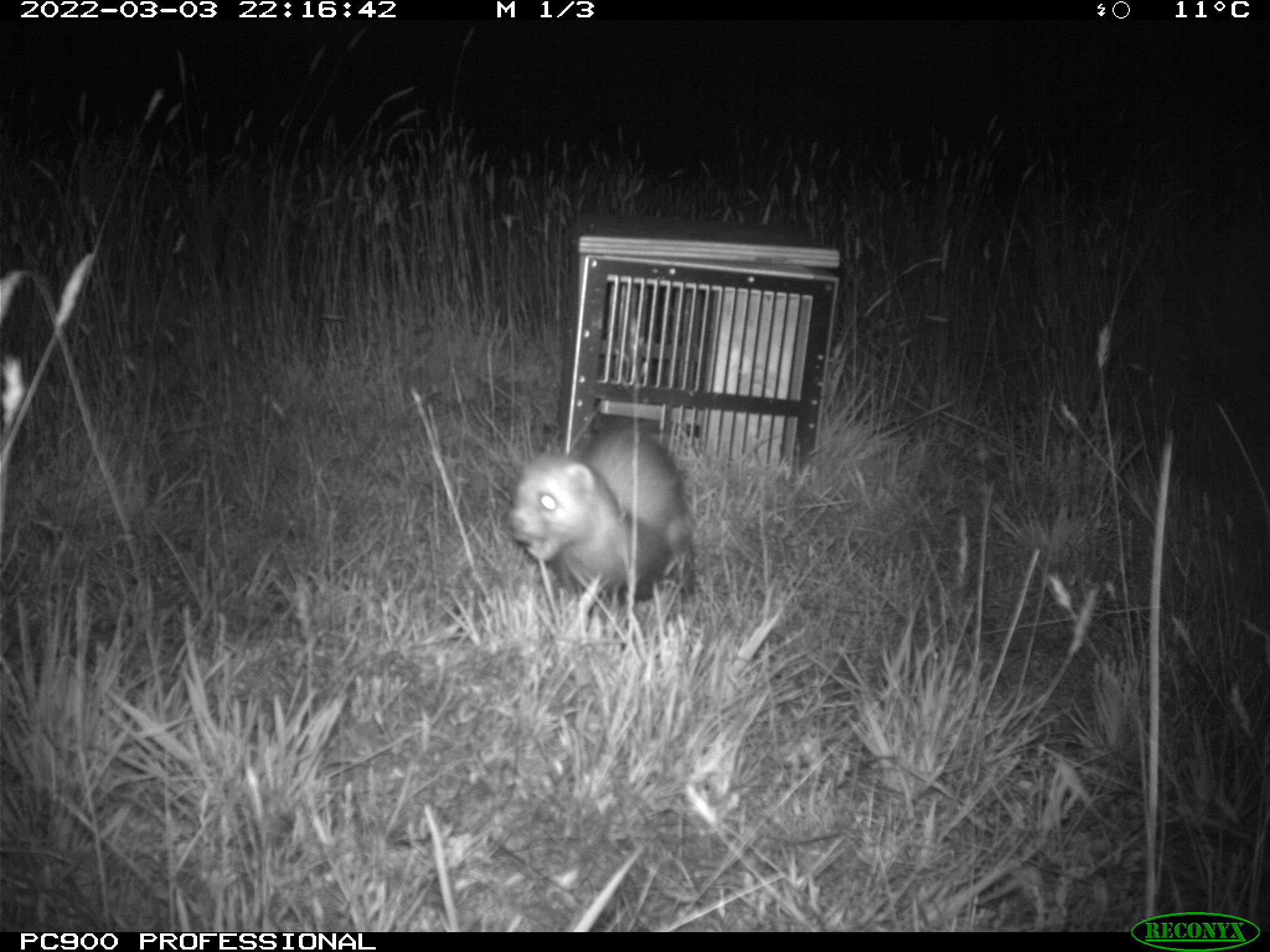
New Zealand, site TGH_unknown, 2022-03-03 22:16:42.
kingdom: Animalia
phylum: Chordata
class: Mammalia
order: Carnivora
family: Mustelidae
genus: Mustela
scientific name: Mustela furo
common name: ferret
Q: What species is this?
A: Ferret (Mustela furo).